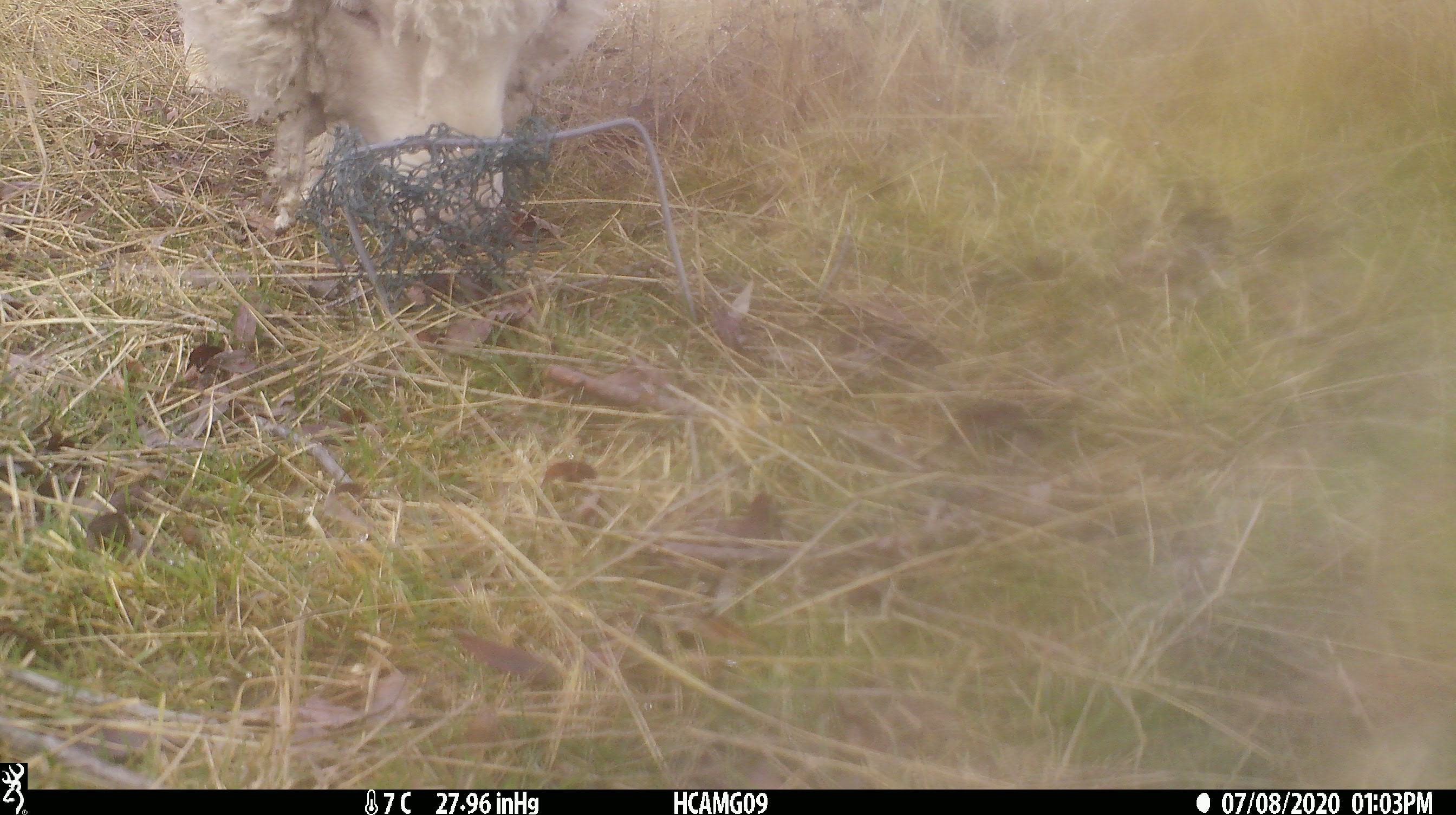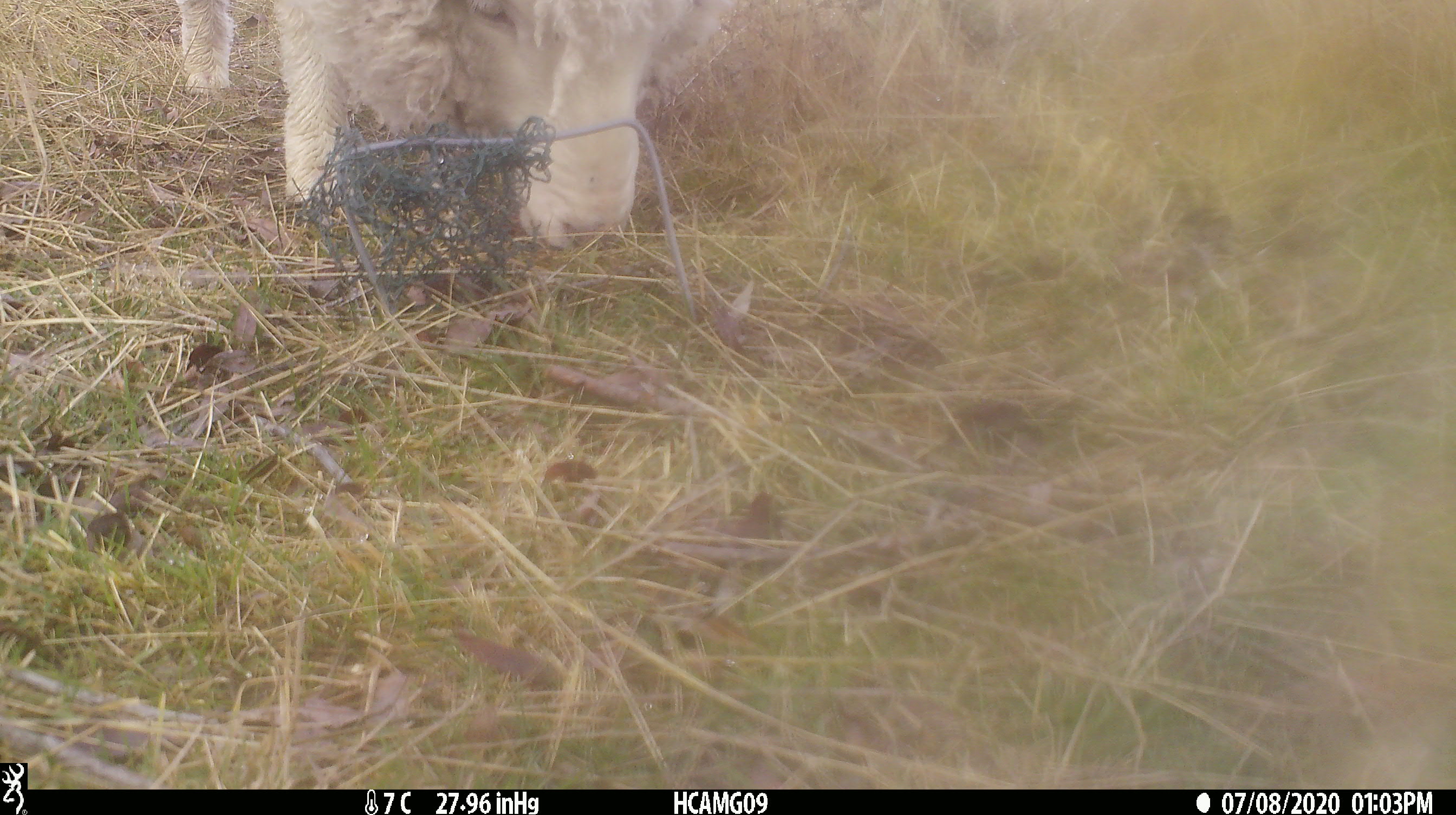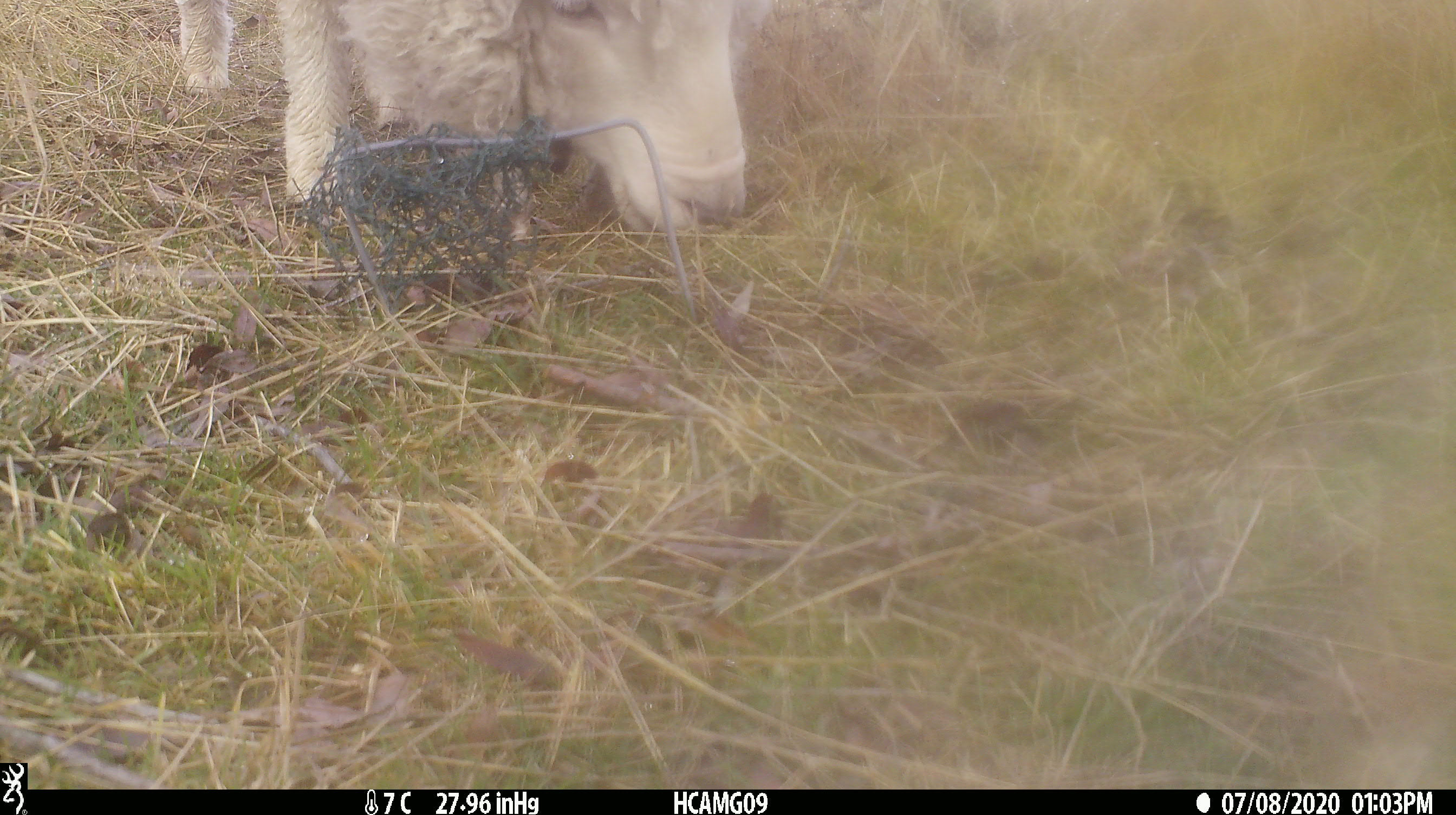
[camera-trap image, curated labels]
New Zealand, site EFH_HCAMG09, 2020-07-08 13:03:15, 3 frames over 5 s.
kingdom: Animalia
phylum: Chordata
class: Mammalia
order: Artiodactyla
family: Bovidae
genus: Ovis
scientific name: Ovis aries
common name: domestic sheep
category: sheep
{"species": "sheep (domestic sheep) (Ovis aries)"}